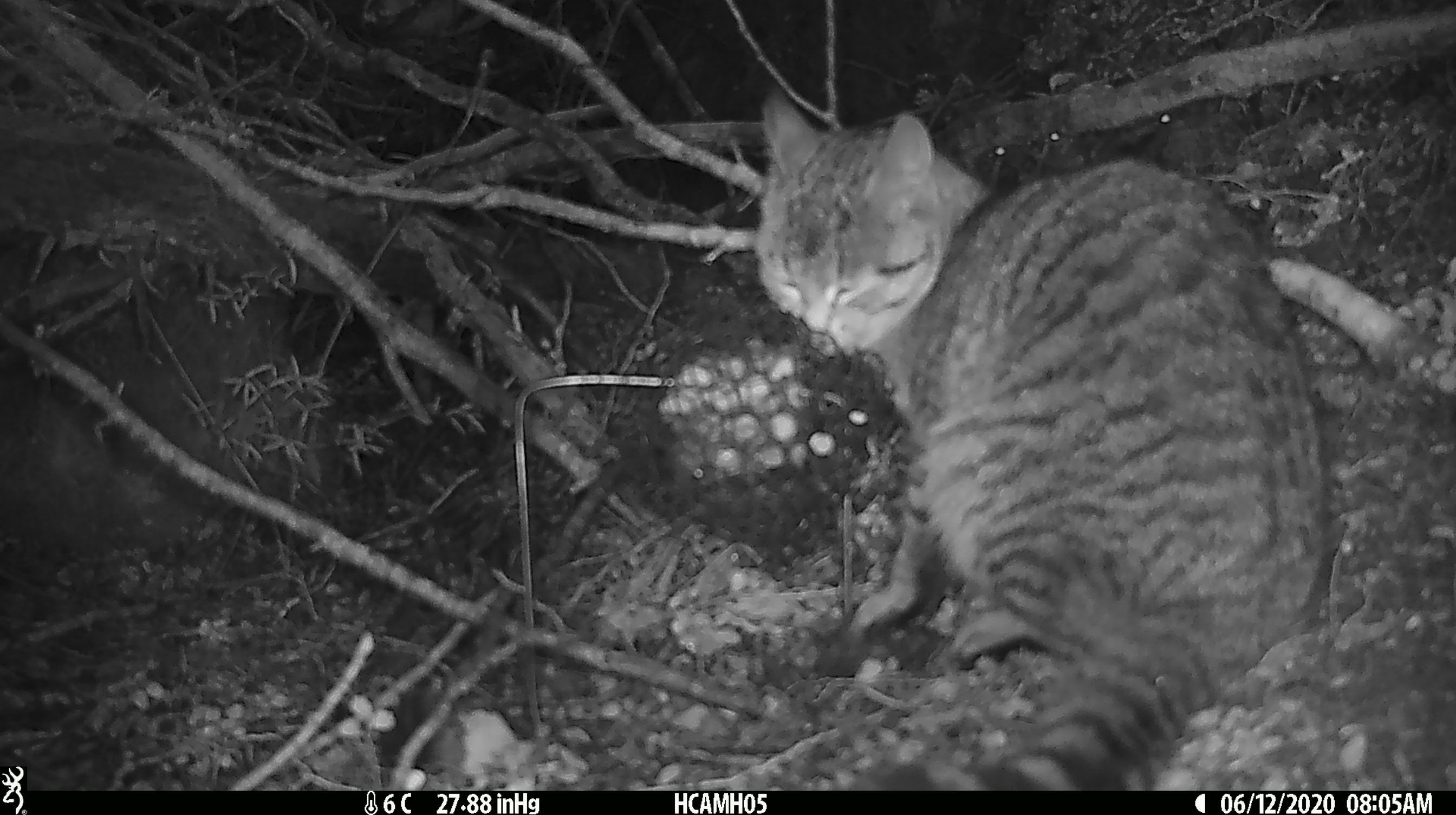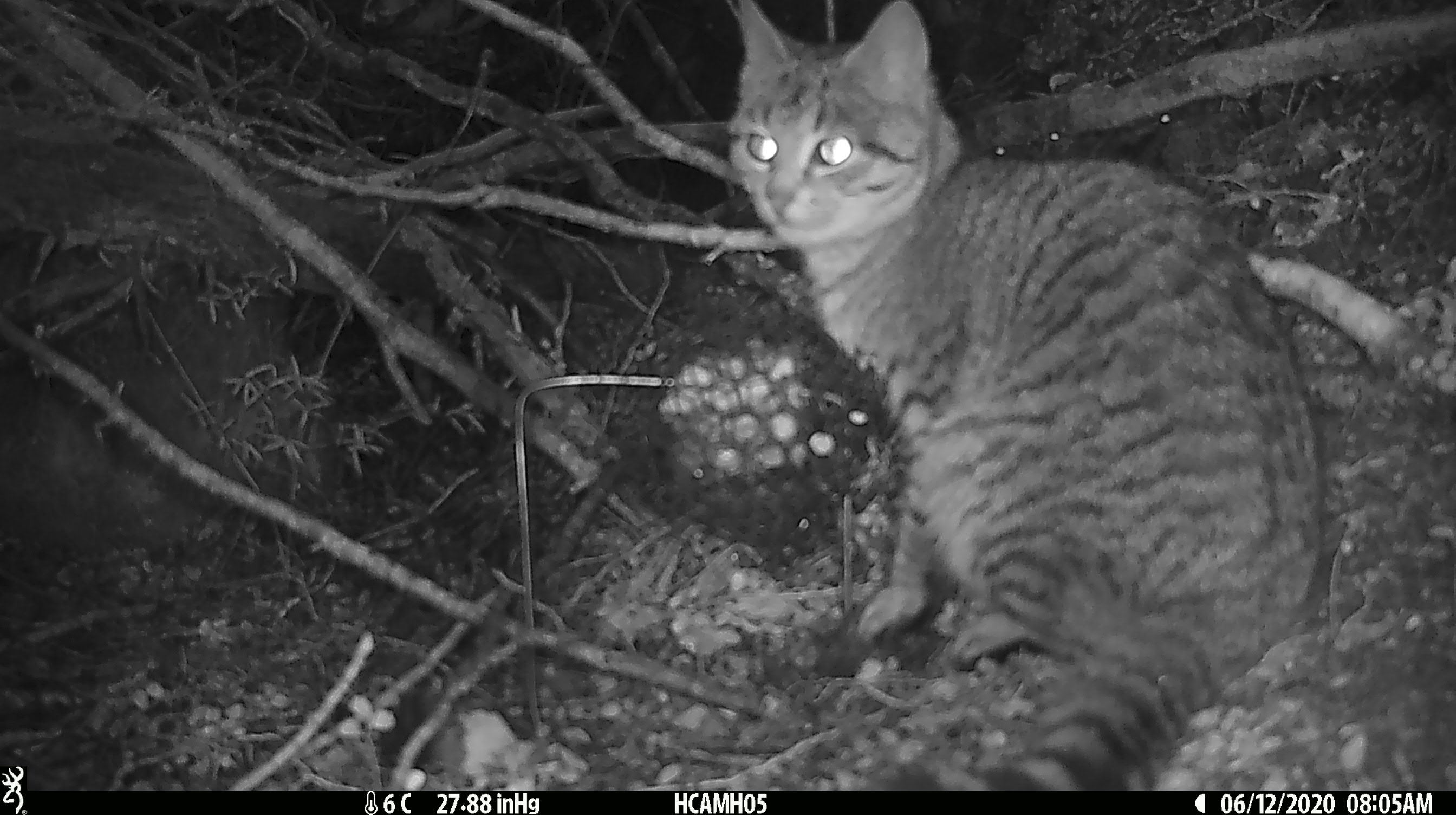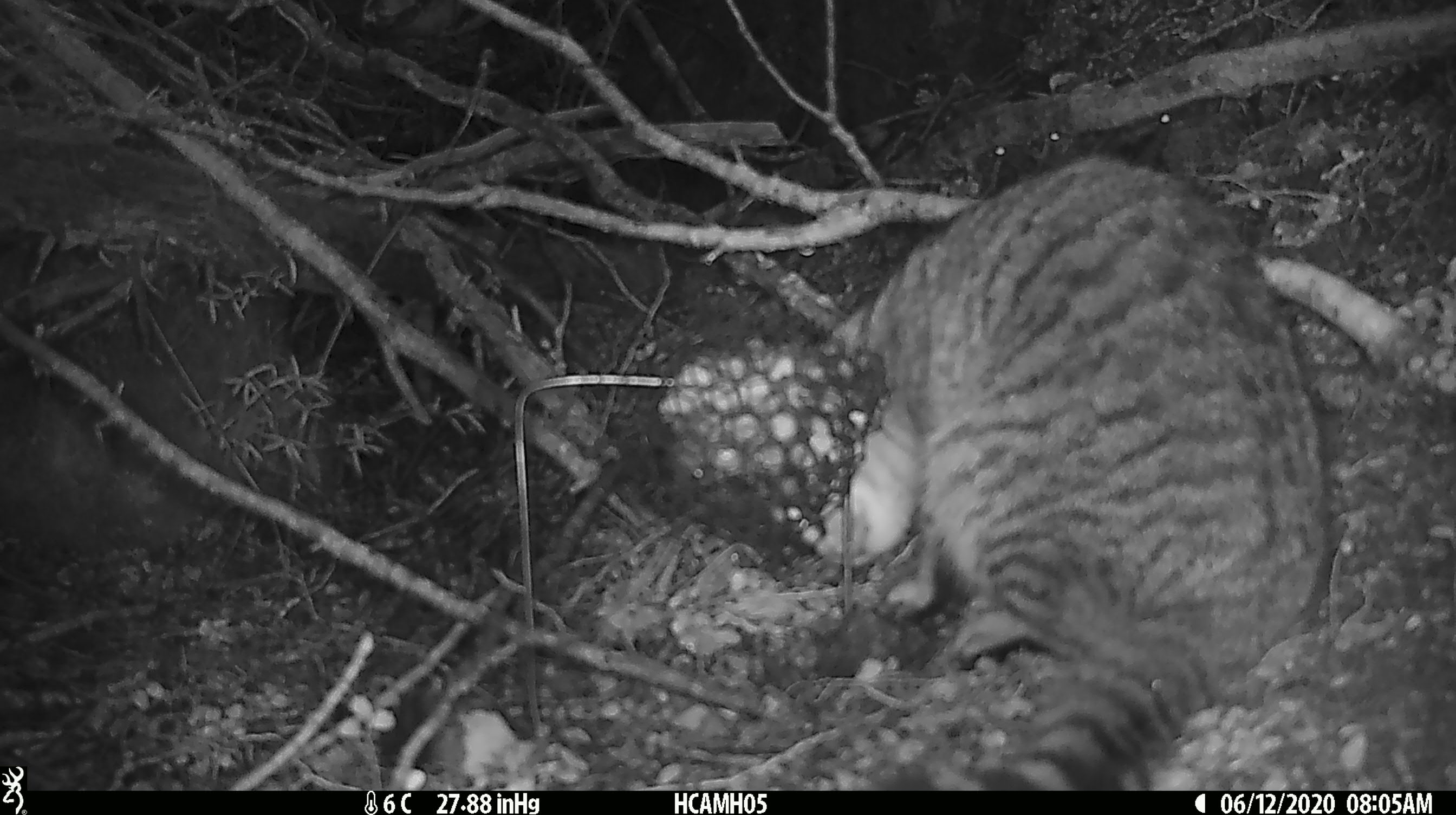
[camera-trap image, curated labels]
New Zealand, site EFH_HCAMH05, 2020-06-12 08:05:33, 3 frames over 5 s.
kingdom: Animalia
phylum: Chordata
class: Mammalia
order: Carnivora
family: Felidae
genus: Felis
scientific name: Felis catus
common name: domestic cat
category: cat